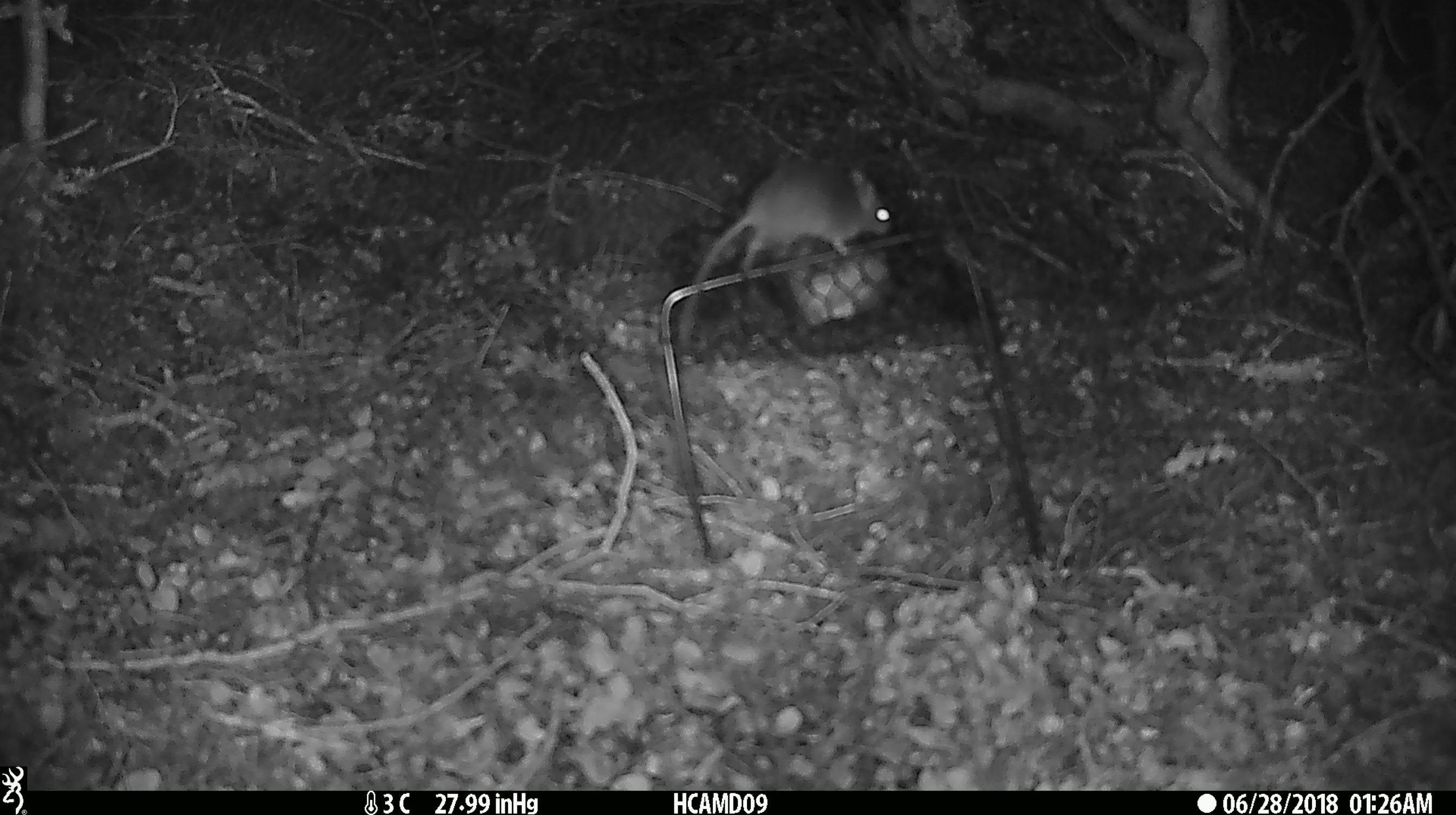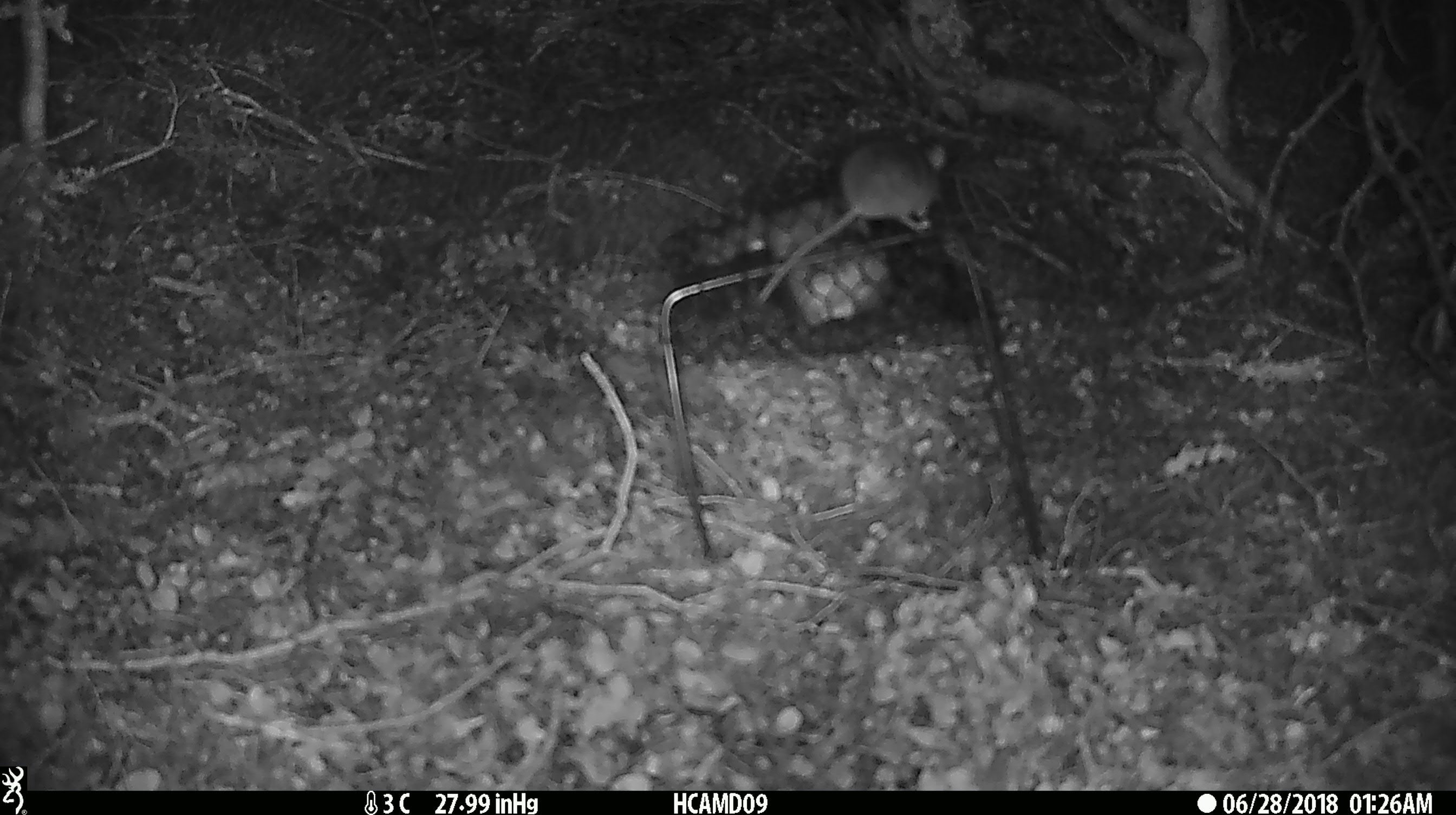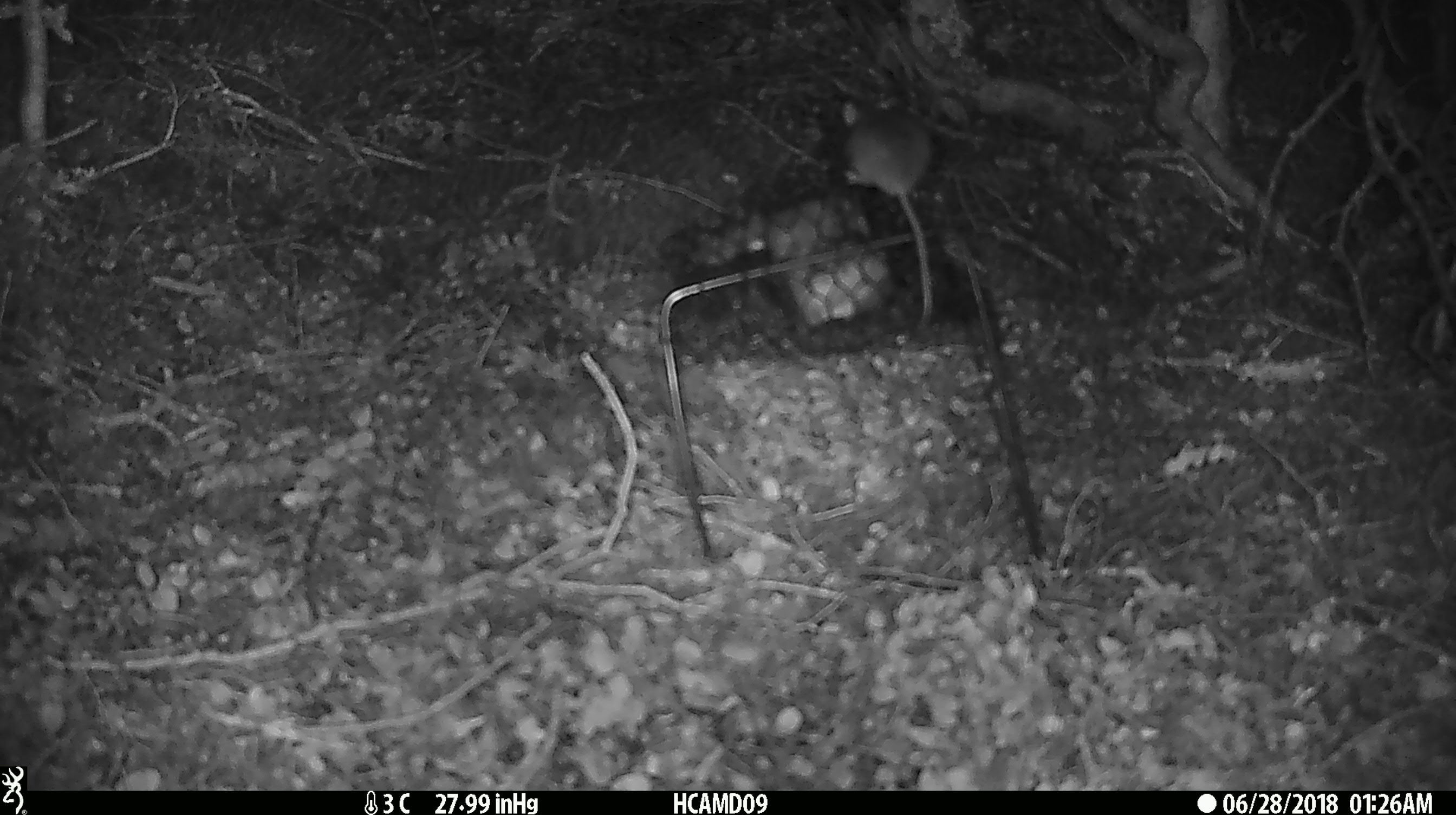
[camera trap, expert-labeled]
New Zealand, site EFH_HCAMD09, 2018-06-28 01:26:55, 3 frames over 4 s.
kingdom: Animalia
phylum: Chordata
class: Mammalia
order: Rodentia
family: Muridae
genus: Mus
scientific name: Mus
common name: mouse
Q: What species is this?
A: Mouse (Mus).